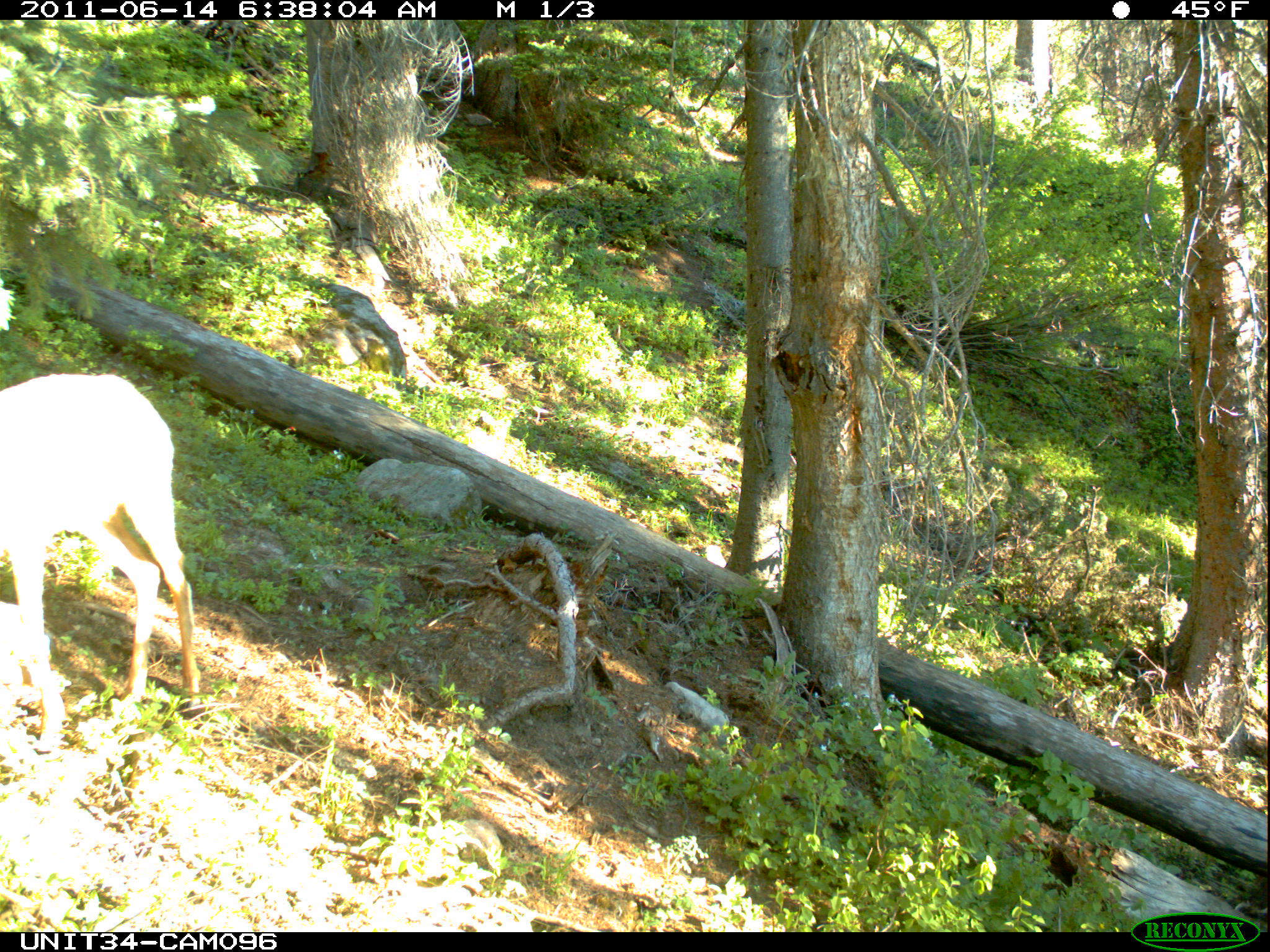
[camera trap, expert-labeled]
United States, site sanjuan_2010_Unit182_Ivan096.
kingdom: Animalia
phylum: Chordata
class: Mammalia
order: Artiodactyla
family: Cervidae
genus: Odocoileus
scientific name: Odocoileus hemionus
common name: mule deer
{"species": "Odocoileus hemionus (mule deer)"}